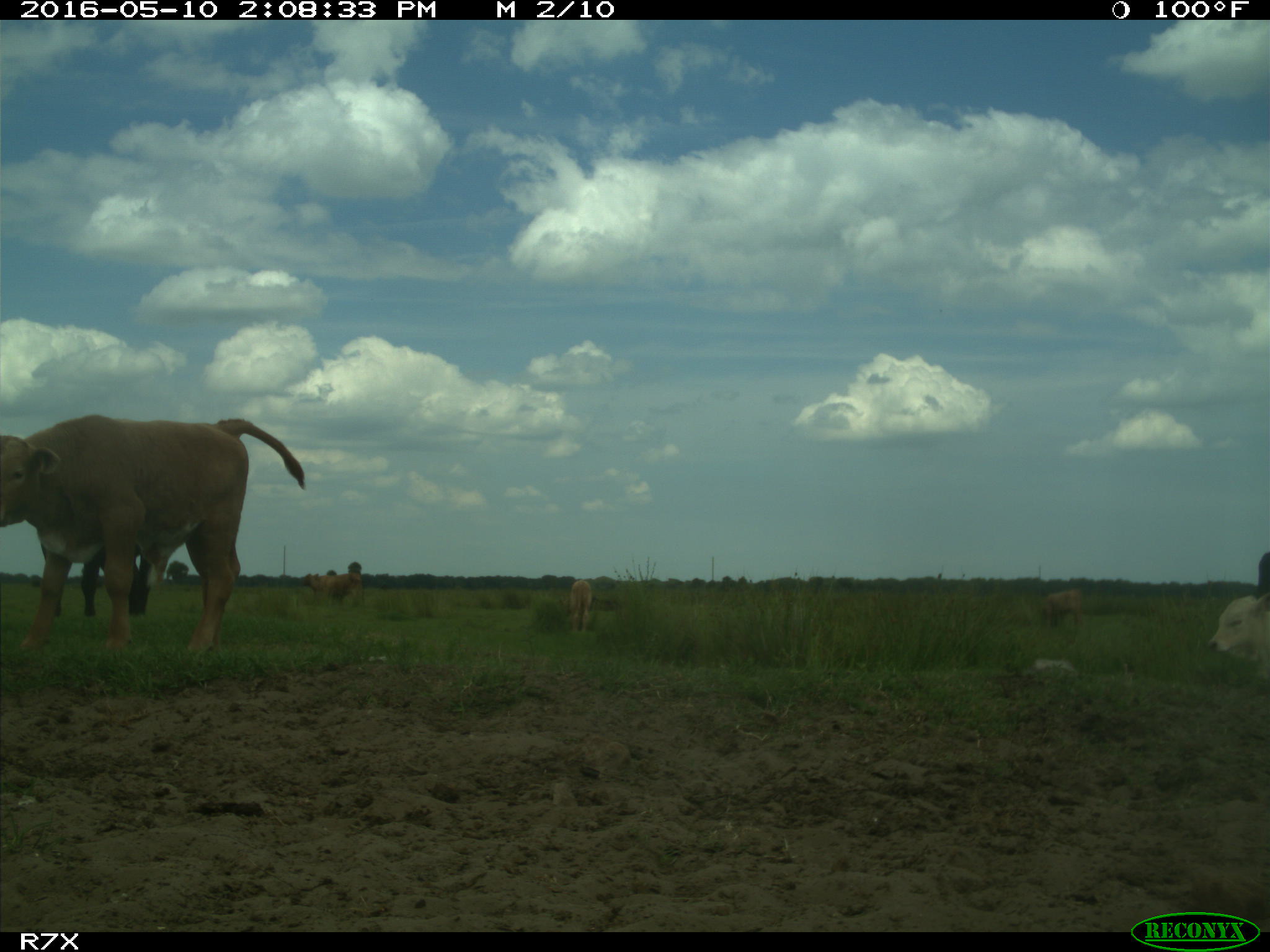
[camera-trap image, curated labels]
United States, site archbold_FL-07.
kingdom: Animalia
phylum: Chordata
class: Mammalia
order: Artiodactyla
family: Bovidae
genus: Bos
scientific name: Bos taurus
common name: domestic cow